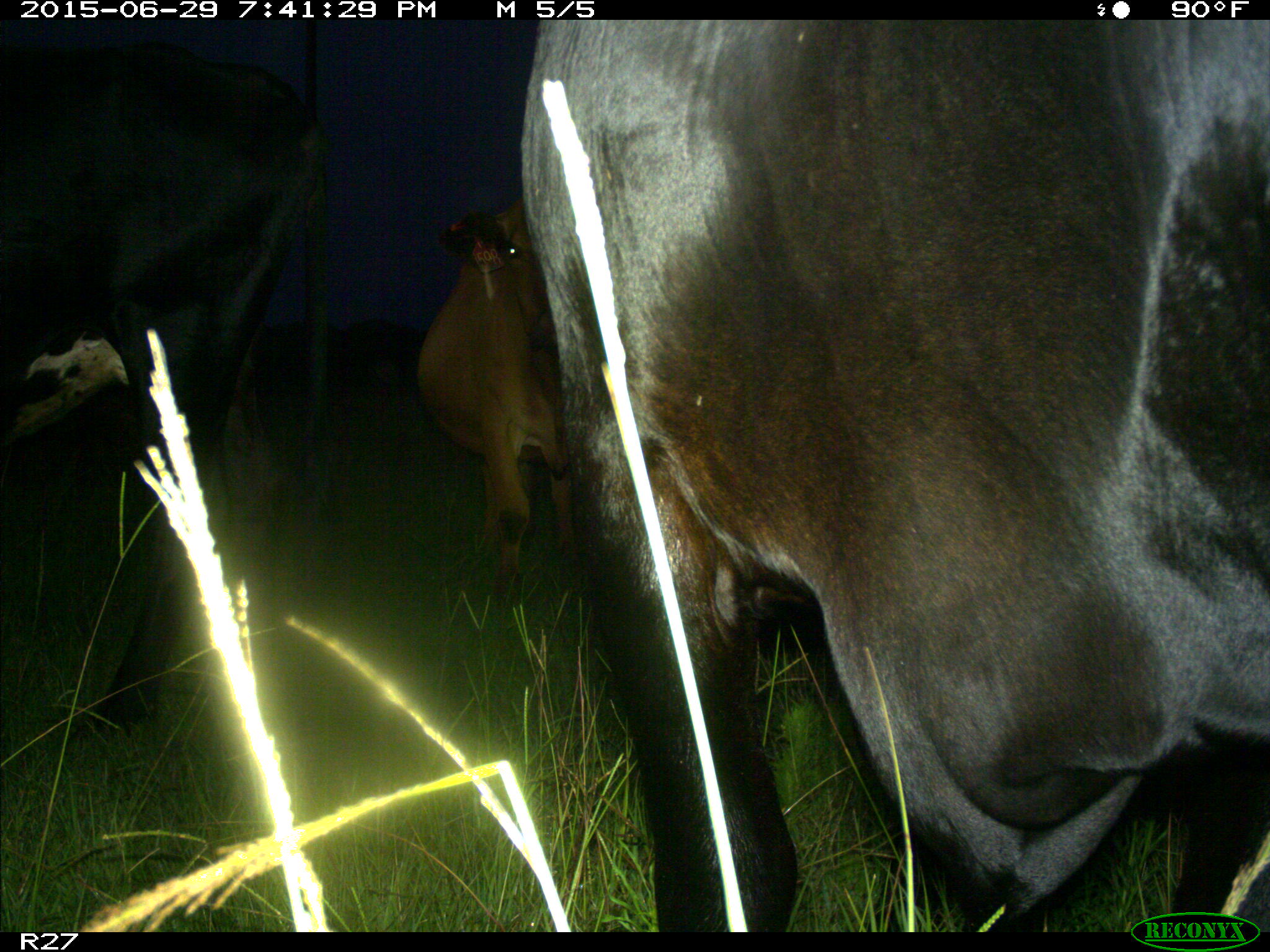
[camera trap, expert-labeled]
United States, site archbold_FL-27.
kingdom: Animalia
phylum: Chordata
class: Mammalia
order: Artiodactyla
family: Bovidae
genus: Bos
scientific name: Bos taurus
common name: domestic cow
Bos taurus (domestic cow).